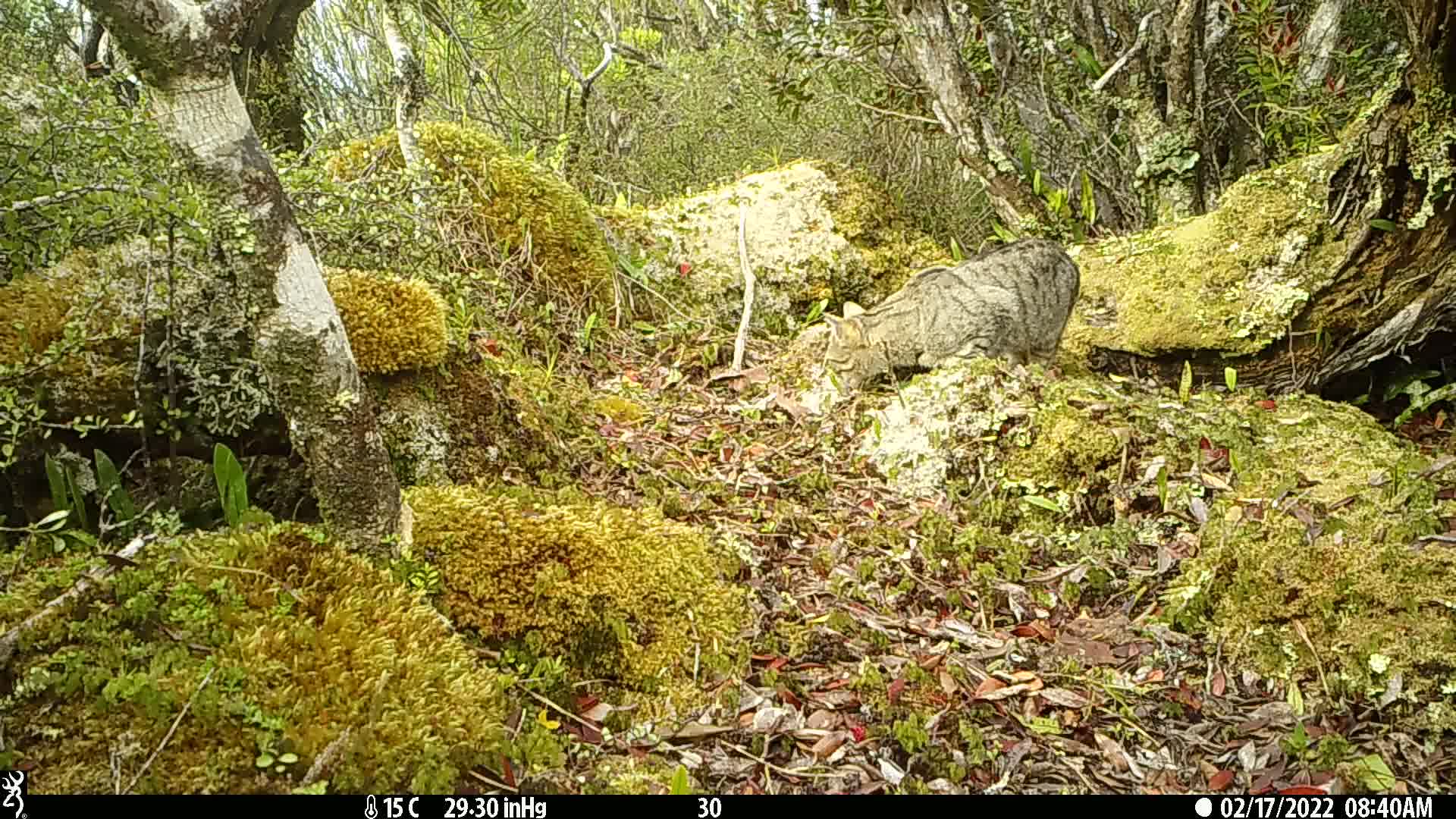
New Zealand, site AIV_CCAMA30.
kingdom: Animalia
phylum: Chordata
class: Mammalia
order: Carnivora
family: Felidae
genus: Felis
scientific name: Felis catus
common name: domestic cat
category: cat